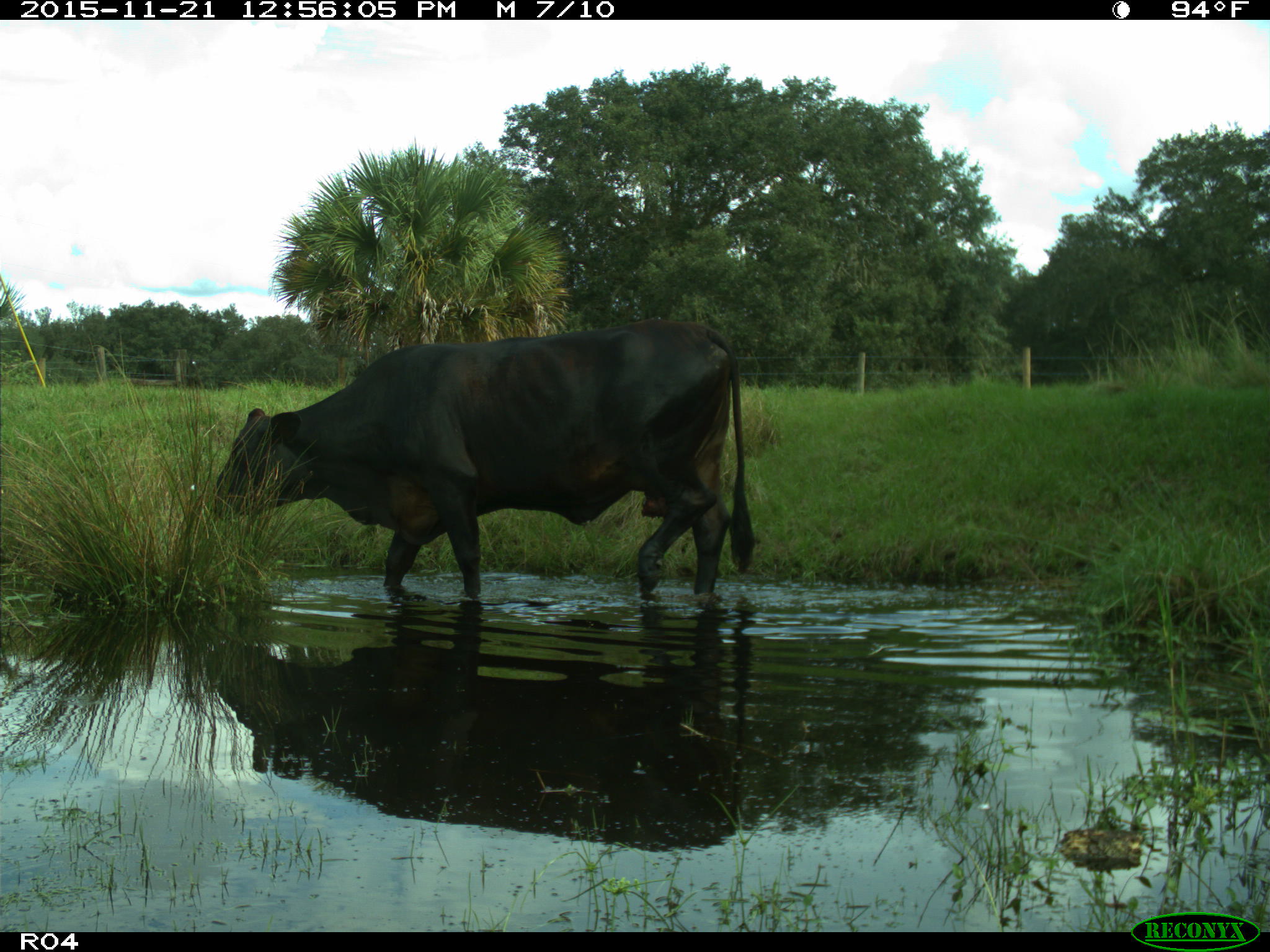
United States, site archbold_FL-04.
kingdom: Animalia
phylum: Chordata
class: Mammalia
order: Artiodactyla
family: Bovidae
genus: Bos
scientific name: Bos taurus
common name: domestic cow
Bos taurus (domestic cow).